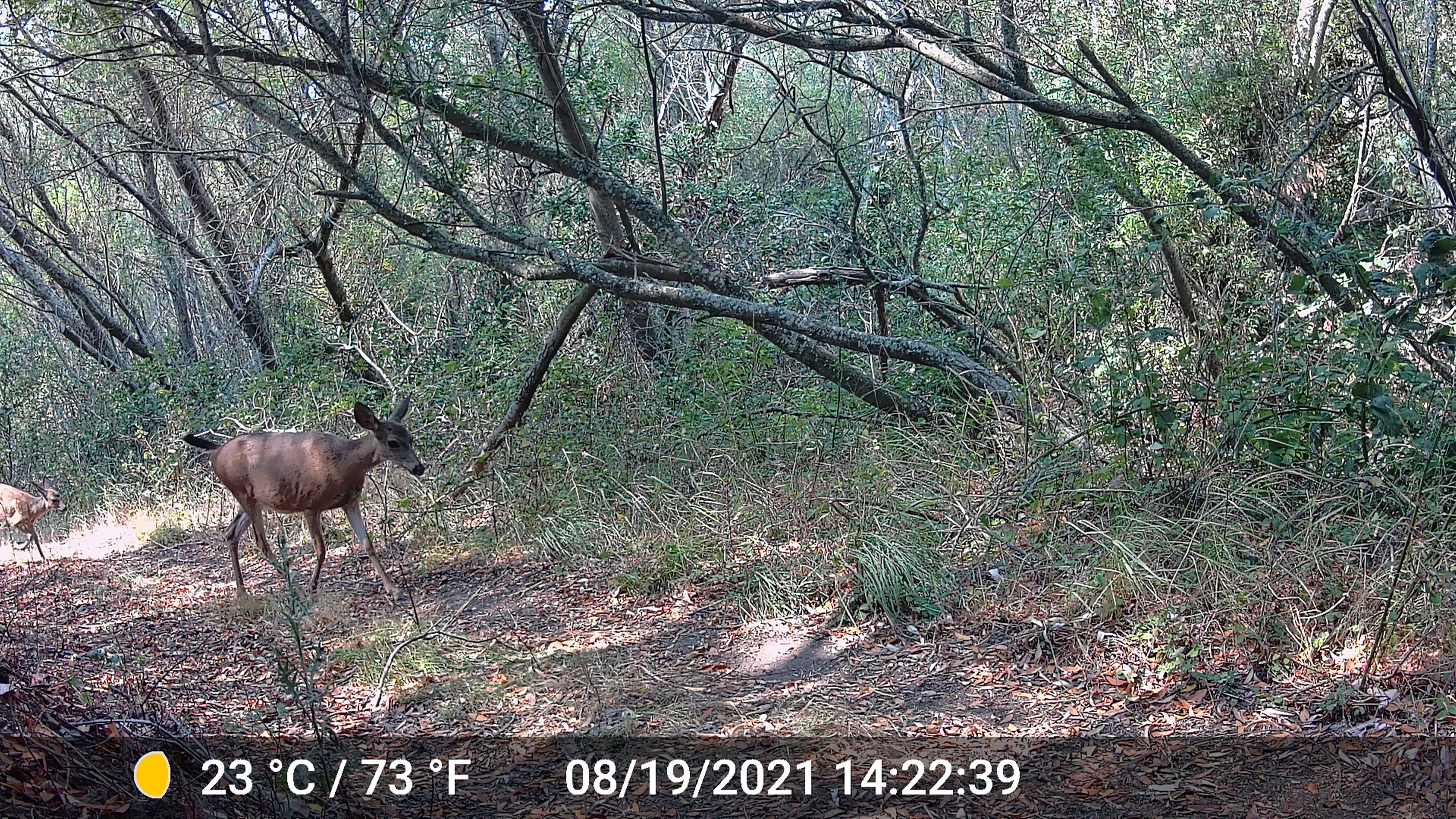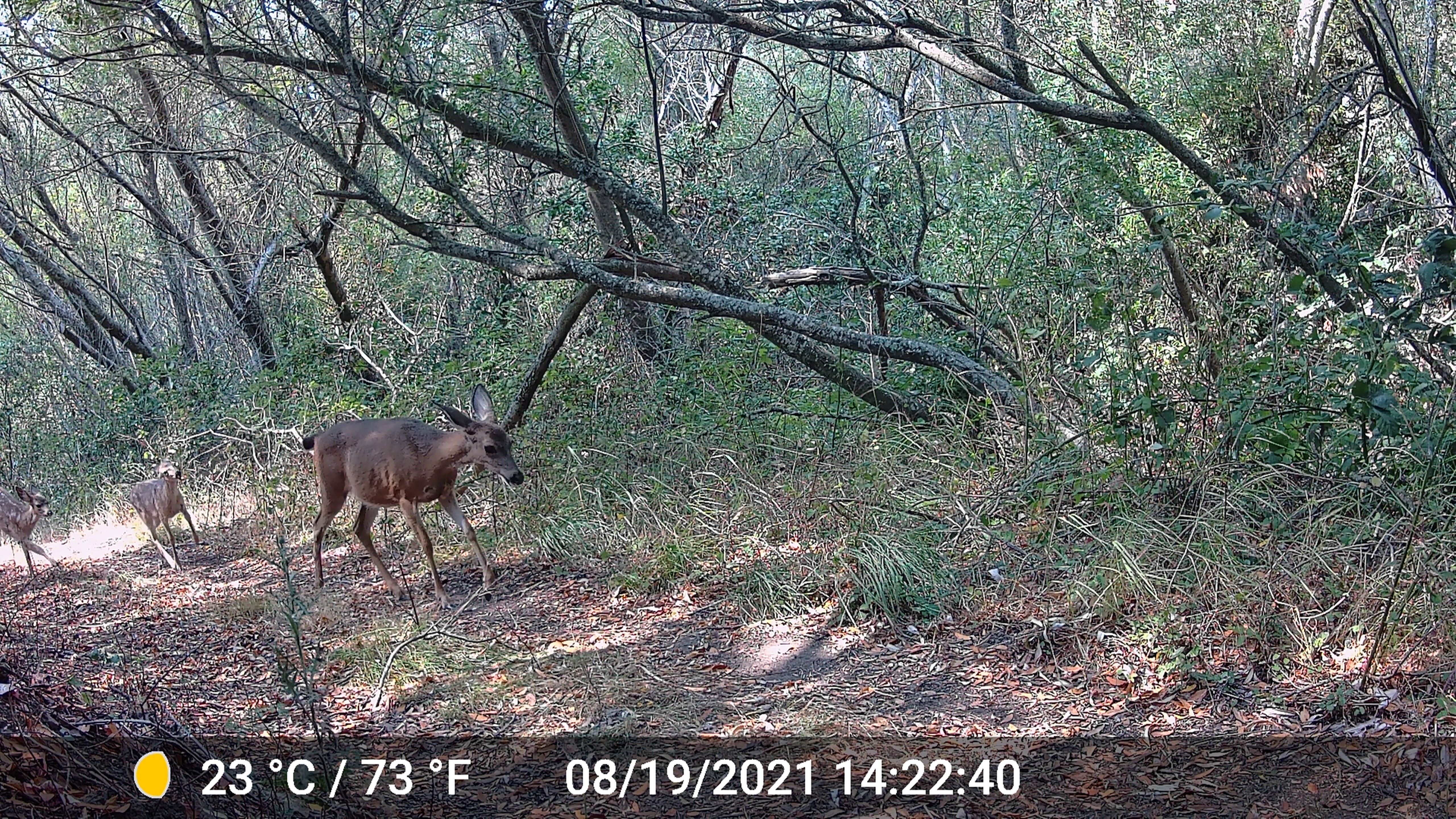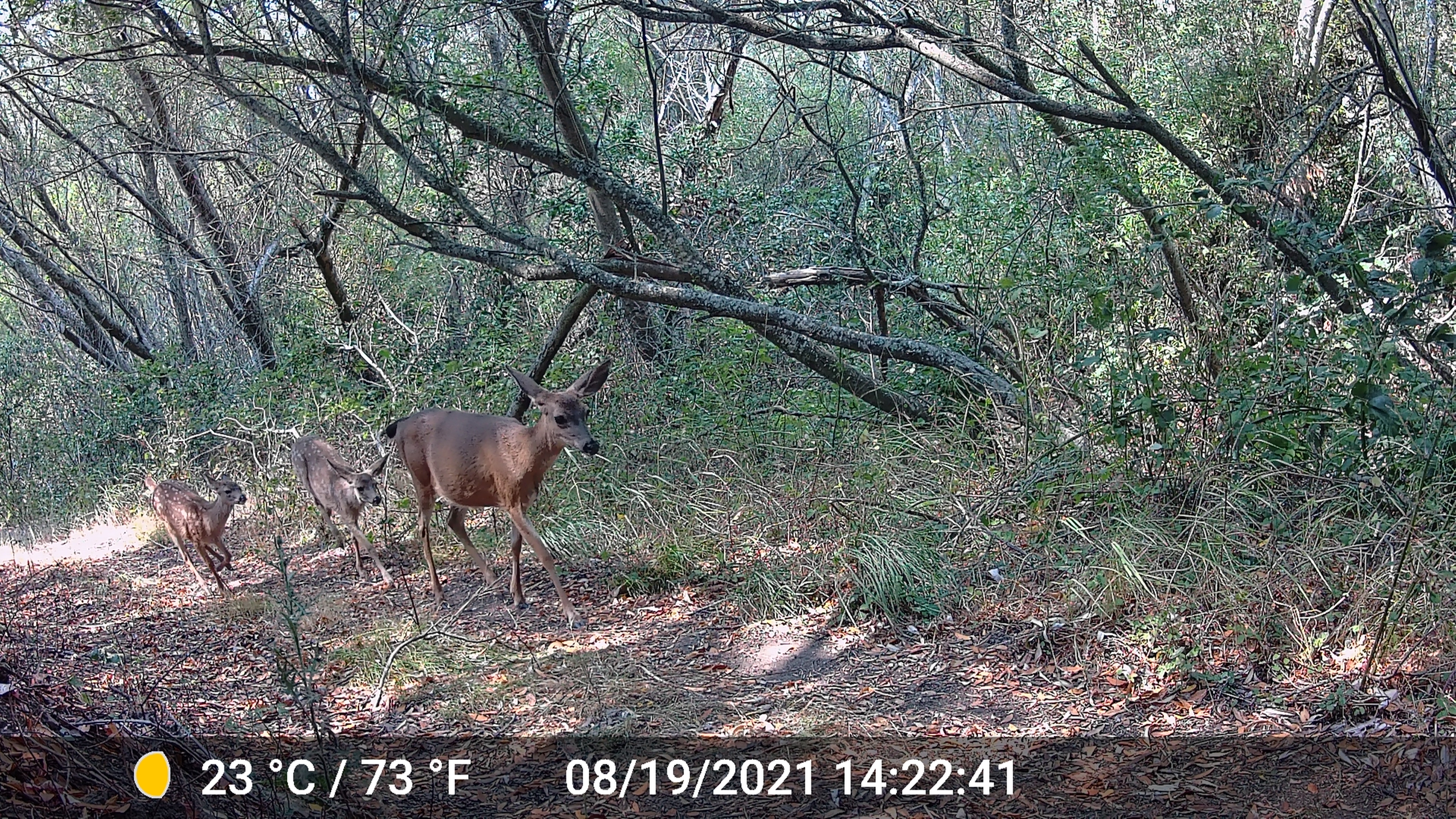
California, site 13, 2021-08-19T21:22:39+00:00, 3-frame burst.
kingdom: Animalia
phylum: Chordata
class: Mammalia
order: Artiodactyla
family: Cervidae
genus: Odocoileus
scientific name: Odocoileus hemionus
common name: mule deer